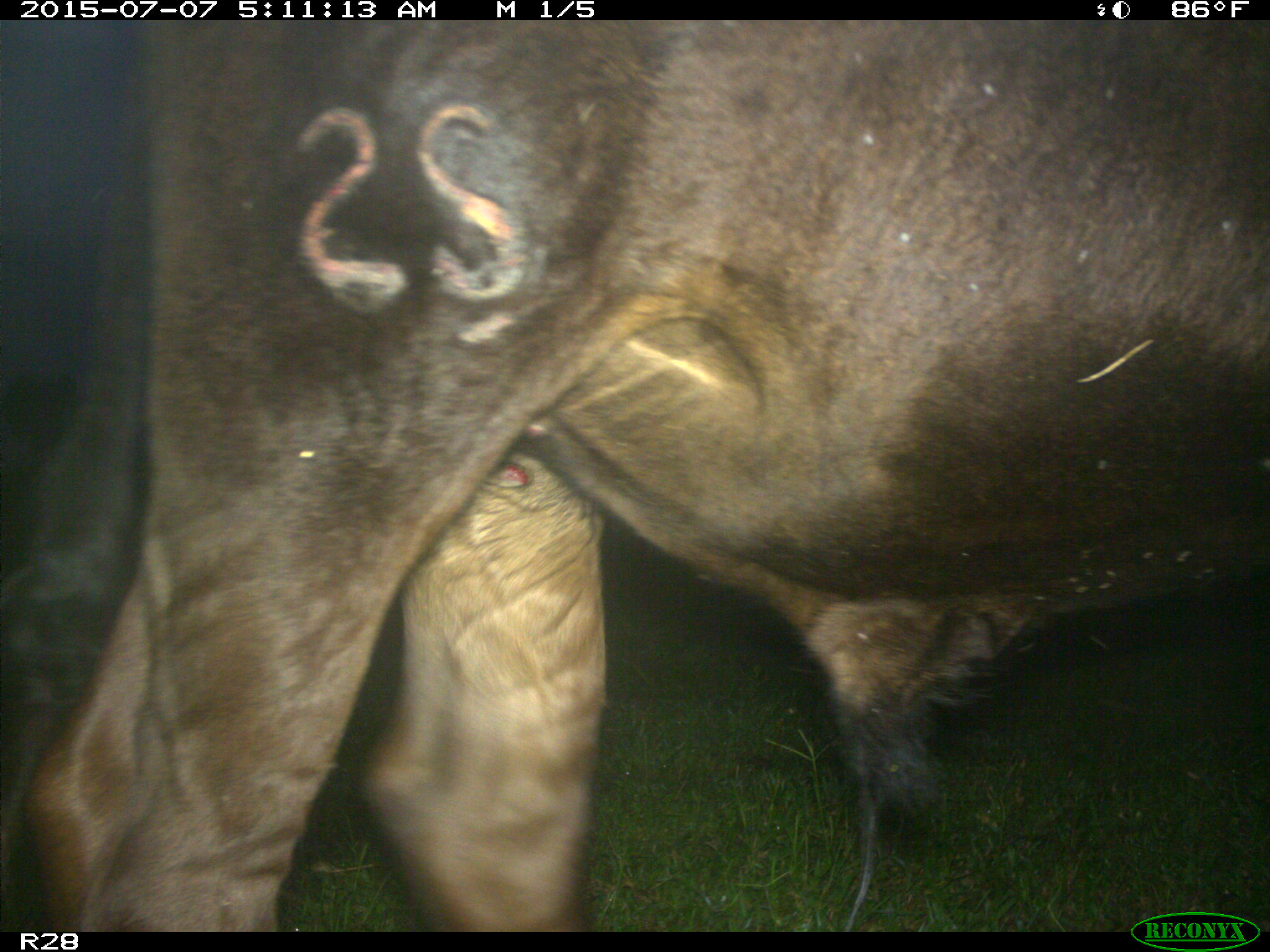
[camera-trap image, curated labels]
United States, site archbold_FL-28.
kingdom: Animalia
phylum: Chordata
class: Mammalia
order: Artiodactyla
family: Bovidae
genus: Bos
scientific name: Bos taurus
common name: domestic cow